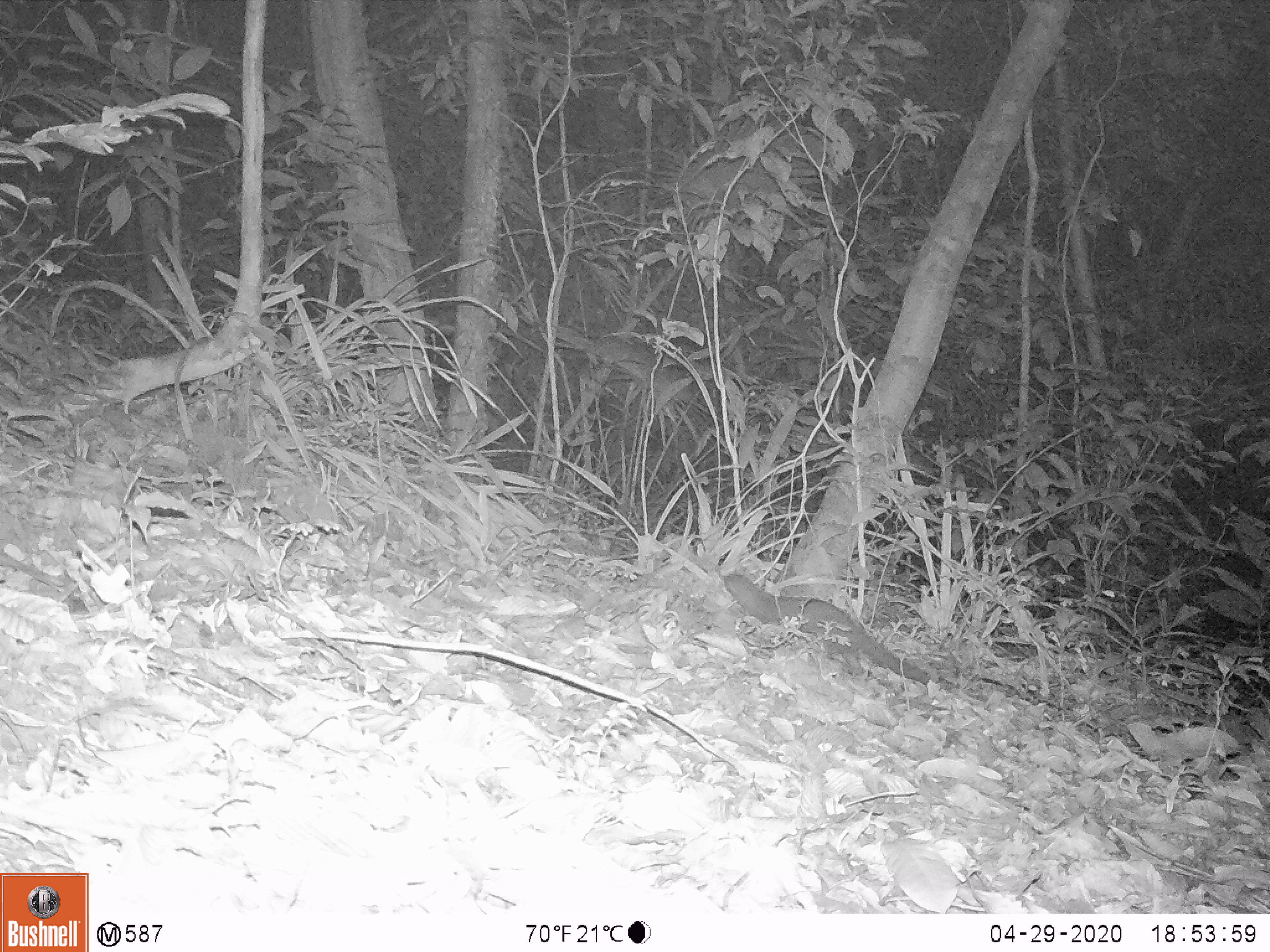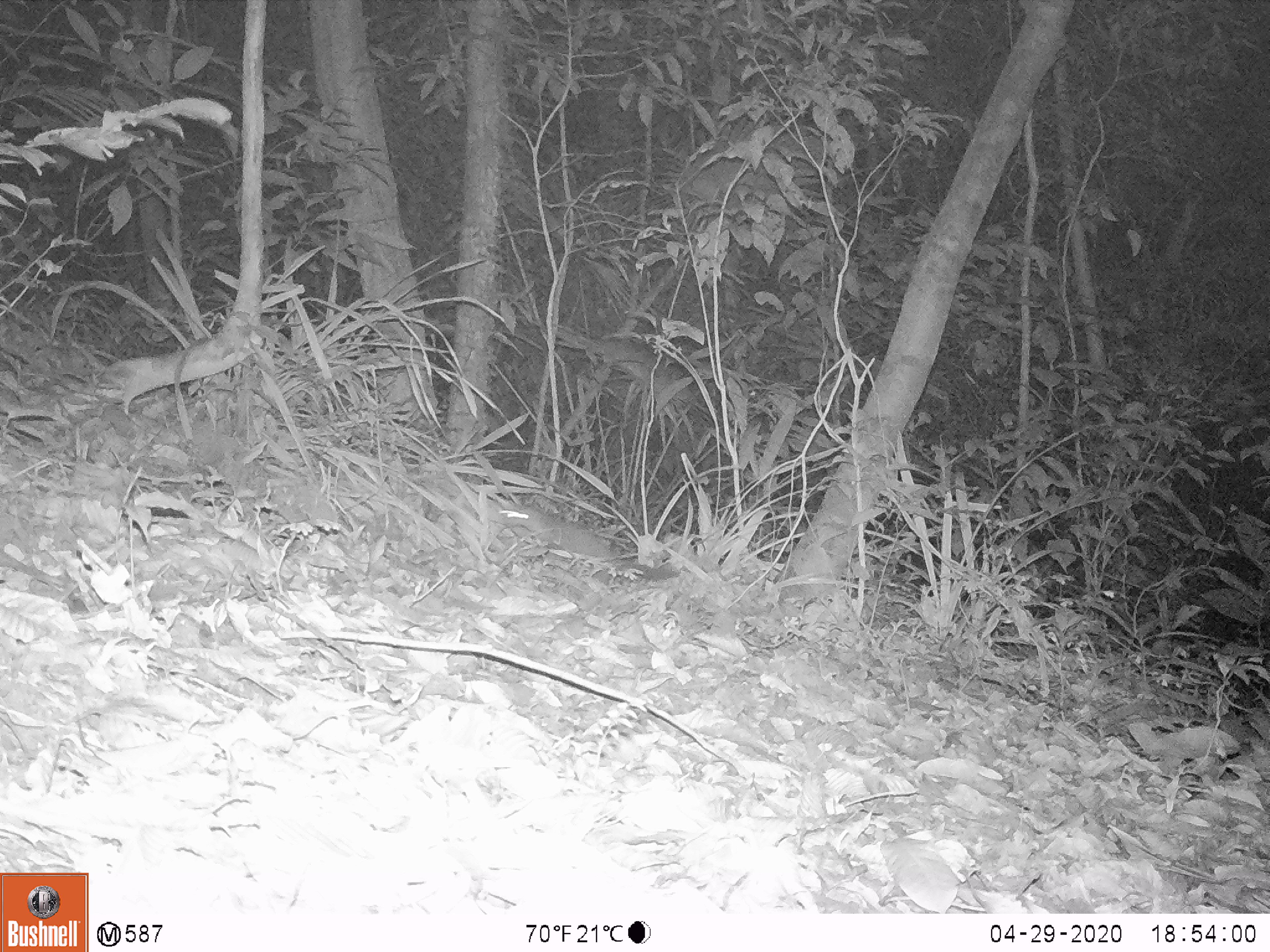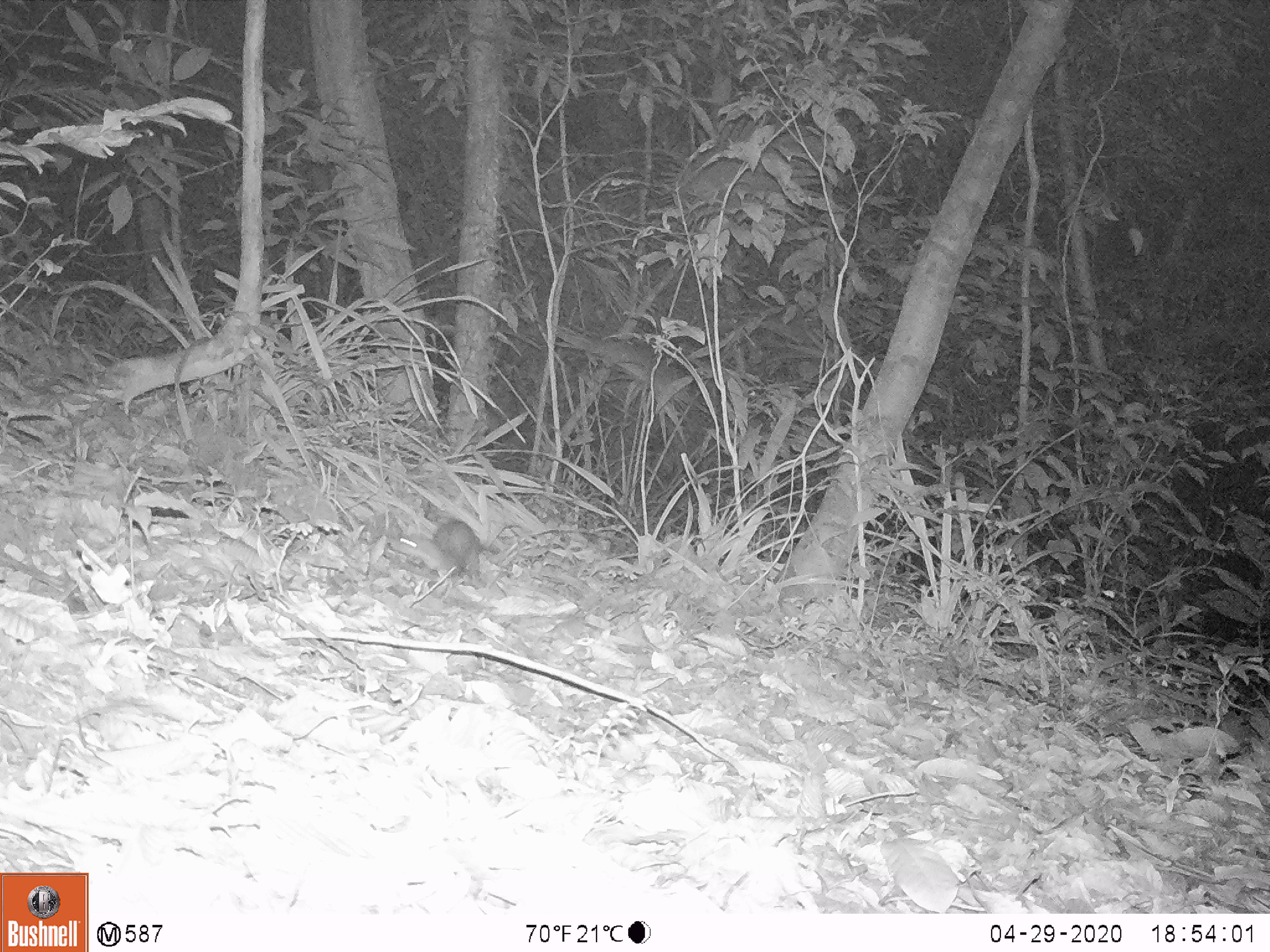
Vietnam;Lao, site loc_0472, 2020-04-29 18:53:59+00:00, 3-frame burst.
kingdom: Animalia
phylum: Chordata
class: Mammalia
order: Carnivora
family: Mustelidae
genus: Mustela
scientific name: Mustela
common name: weasel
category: unidentified weasel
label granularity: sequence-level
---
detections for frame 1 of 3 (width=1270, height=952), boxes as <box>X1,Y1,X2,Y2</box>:
unidentified weasel: <box>722,570,961,694</box>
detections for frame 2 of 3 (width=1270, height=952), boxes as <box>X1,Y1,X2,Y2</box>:
unidentified weasel: <box>495,499,682,583</box>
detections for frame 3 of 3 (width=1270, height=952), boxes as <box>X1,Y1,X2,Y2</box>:
unidentified weasel: <box>388,515,522,584</box>